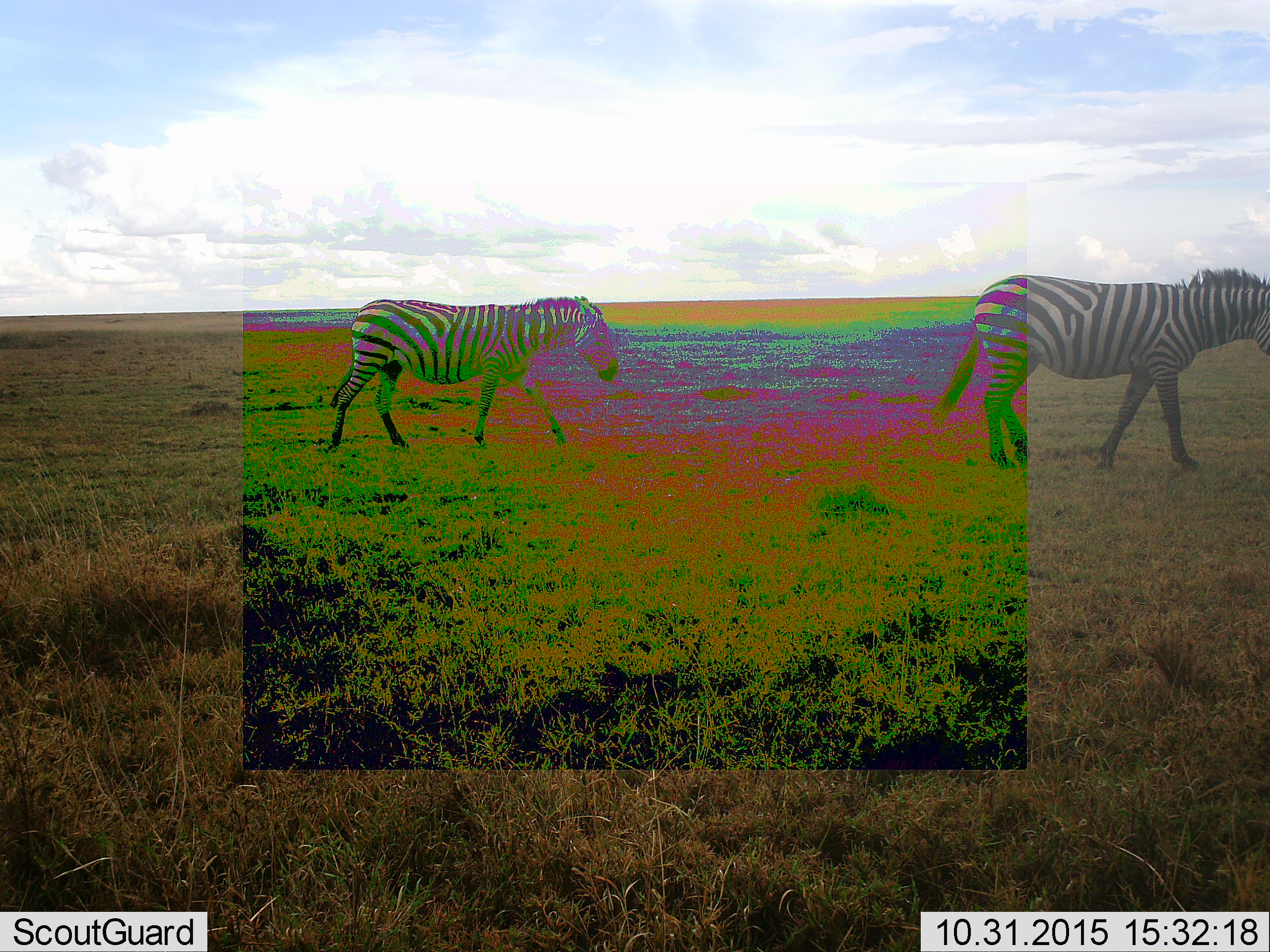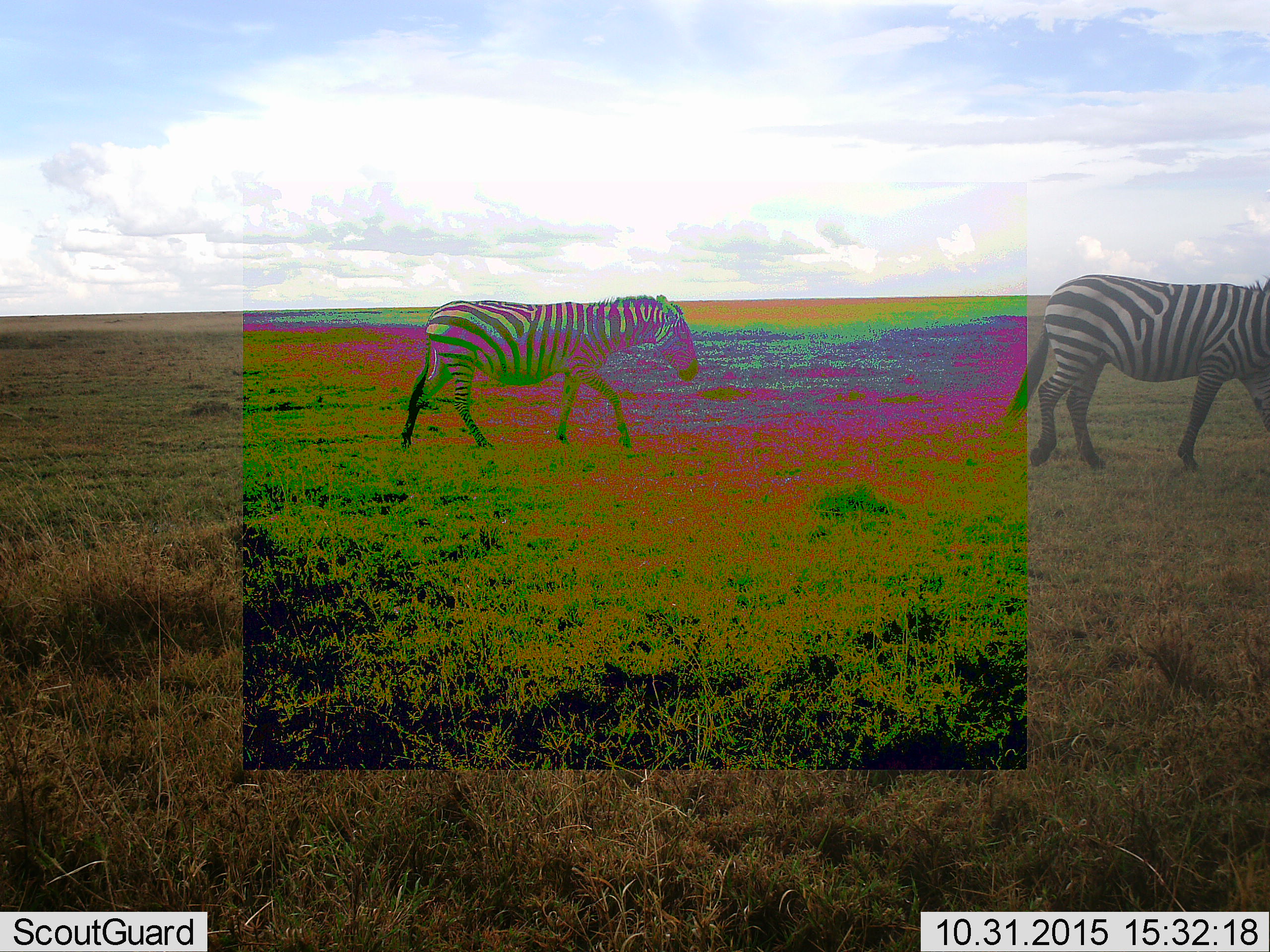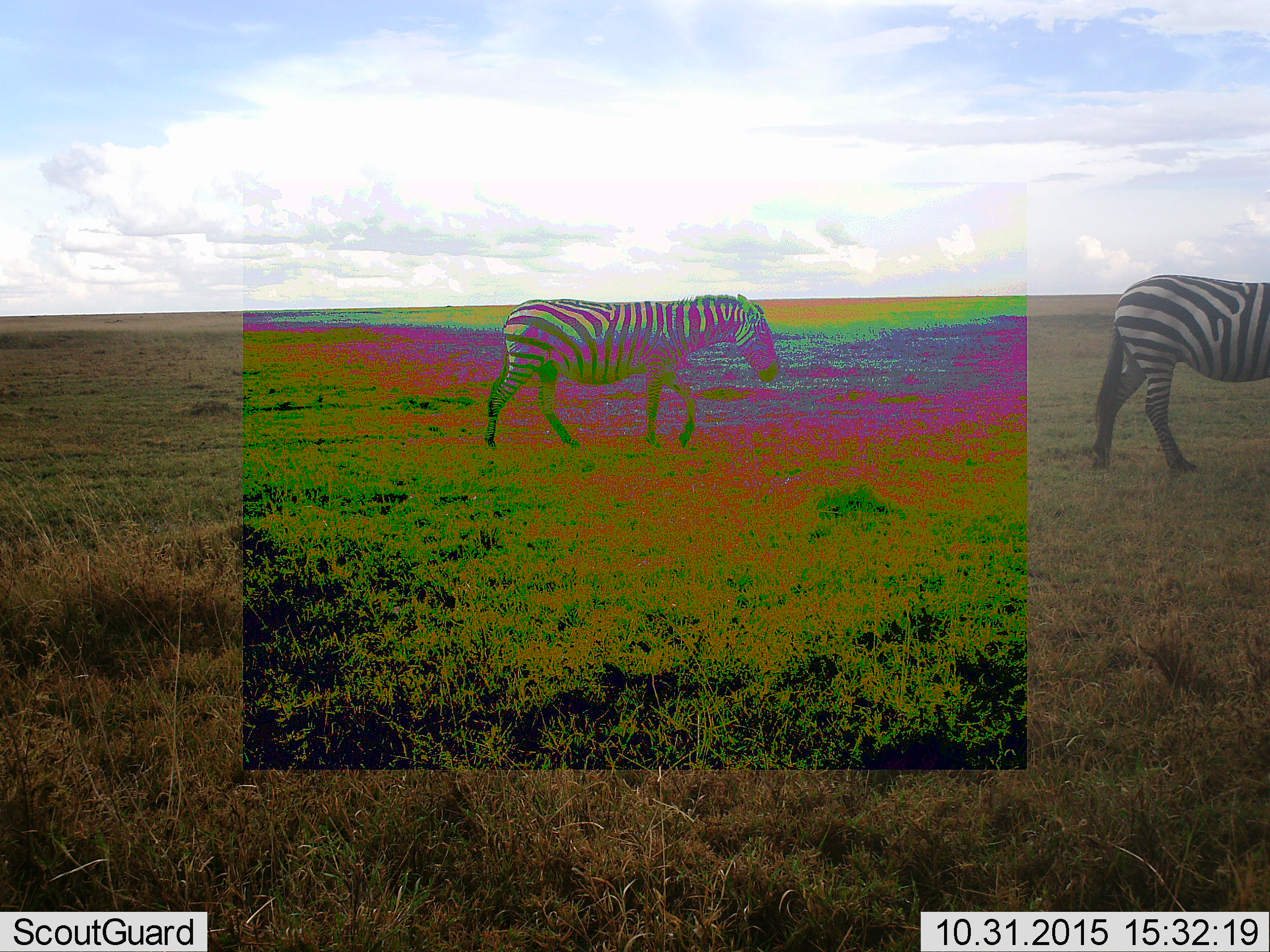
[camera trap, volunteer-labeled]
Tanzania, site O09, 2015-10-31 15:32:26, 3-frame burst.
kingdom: Animalia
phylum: Chordata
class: Mammalia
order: Perissodactyla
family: Equidae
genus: Equus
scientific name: Equus quagga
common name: plains zebra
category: zebra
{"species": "zebra (plains zebra) (Equus quagga)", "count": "2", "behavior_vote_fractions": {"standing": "0%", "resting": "0%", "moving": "100%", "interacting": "0%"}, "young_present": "10%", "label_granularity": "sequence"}